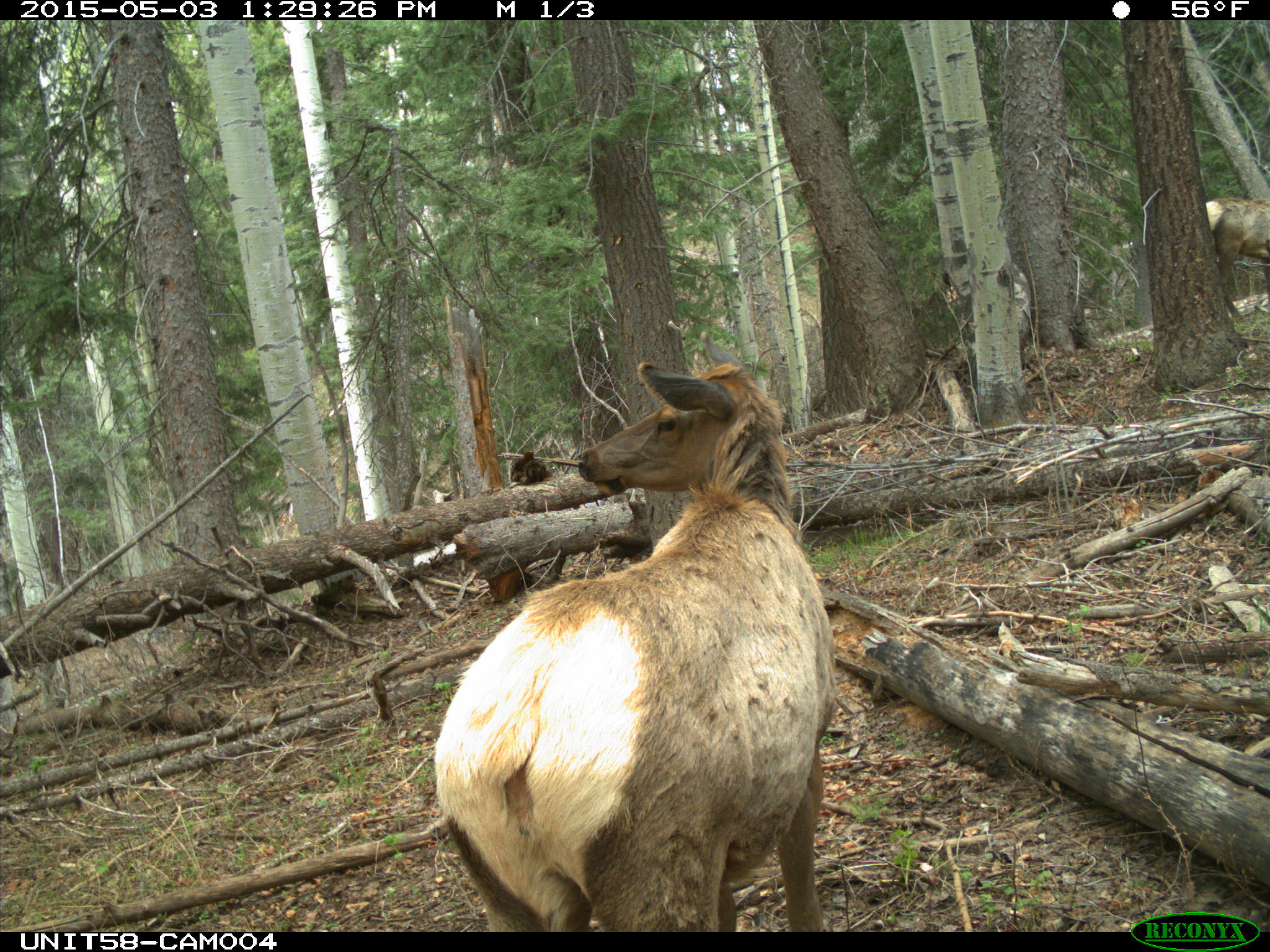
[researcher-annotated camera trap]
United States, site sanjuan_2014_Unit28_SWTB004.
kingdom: Animalia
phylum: Chordata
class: Mammalia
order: Artiodactyla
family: Cervidae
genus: Cervus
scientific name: Cervus elaphus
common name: red deer